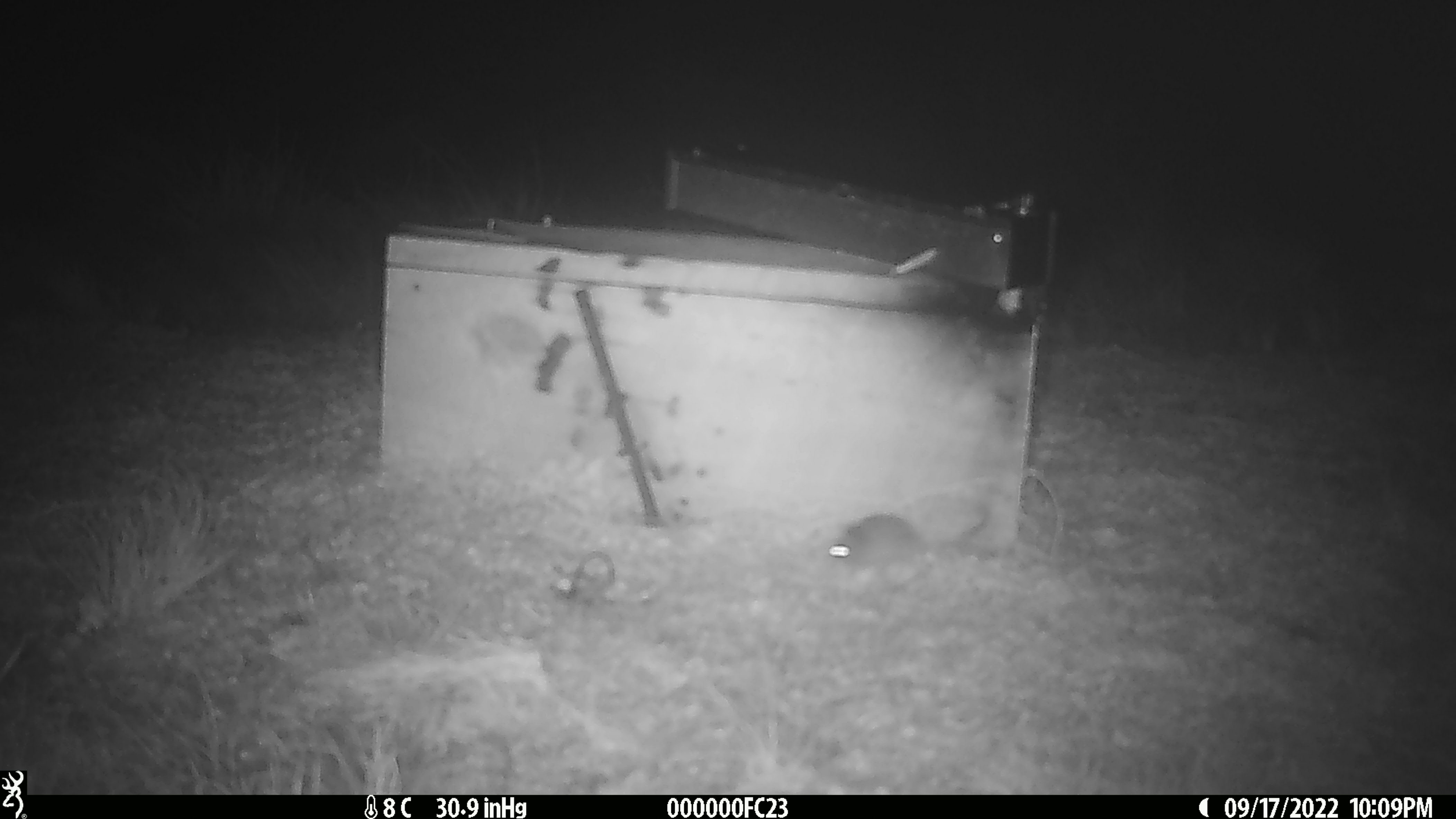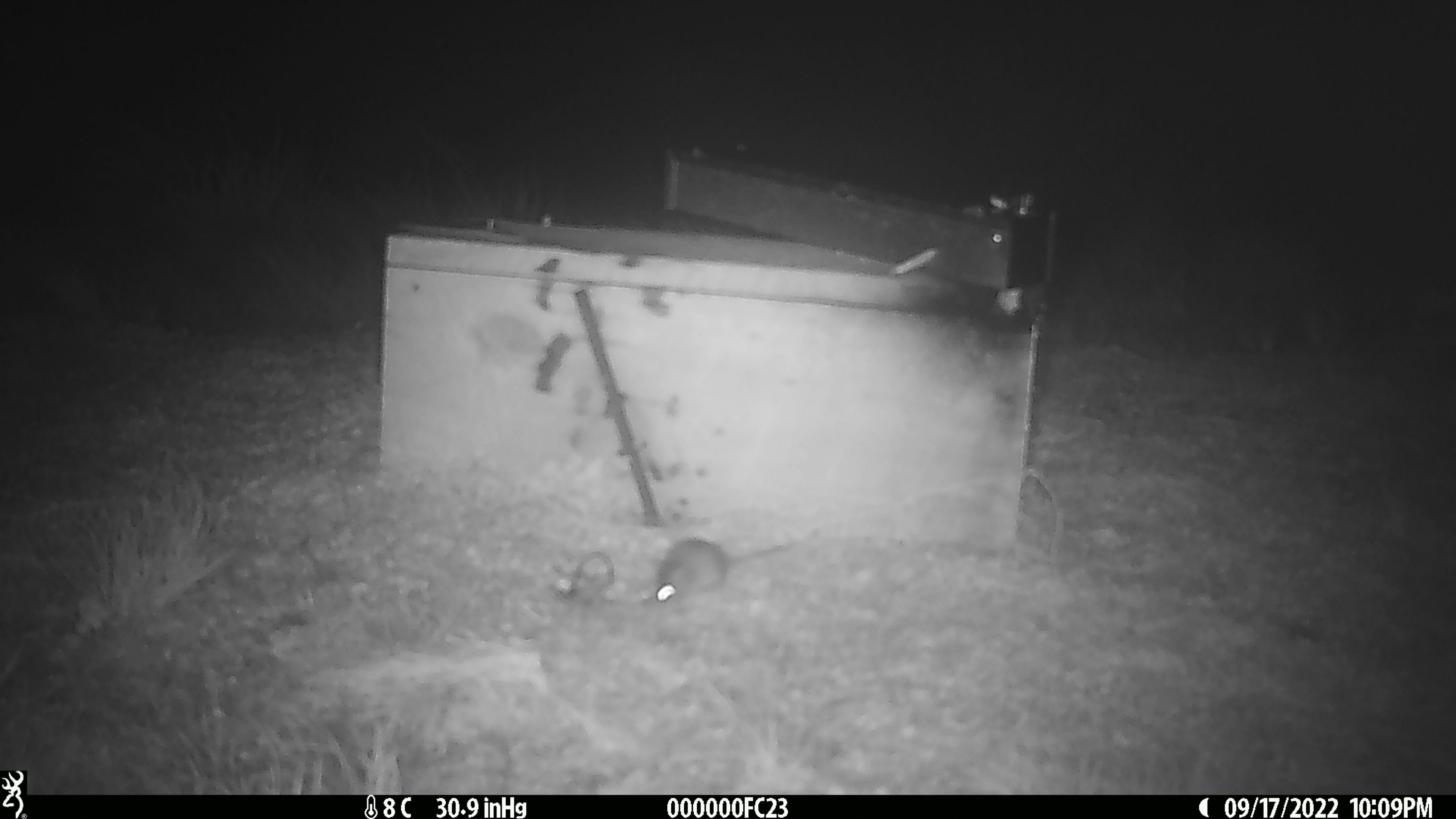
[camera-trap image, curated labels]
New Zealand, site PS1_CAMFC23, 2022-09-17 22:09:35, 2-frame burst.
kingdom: Animalia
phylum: Chordata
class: Mammalia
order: Rodentia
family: Muridae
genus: Mus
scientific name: Mus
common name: mouse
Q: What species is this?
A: Mouse (Mus).